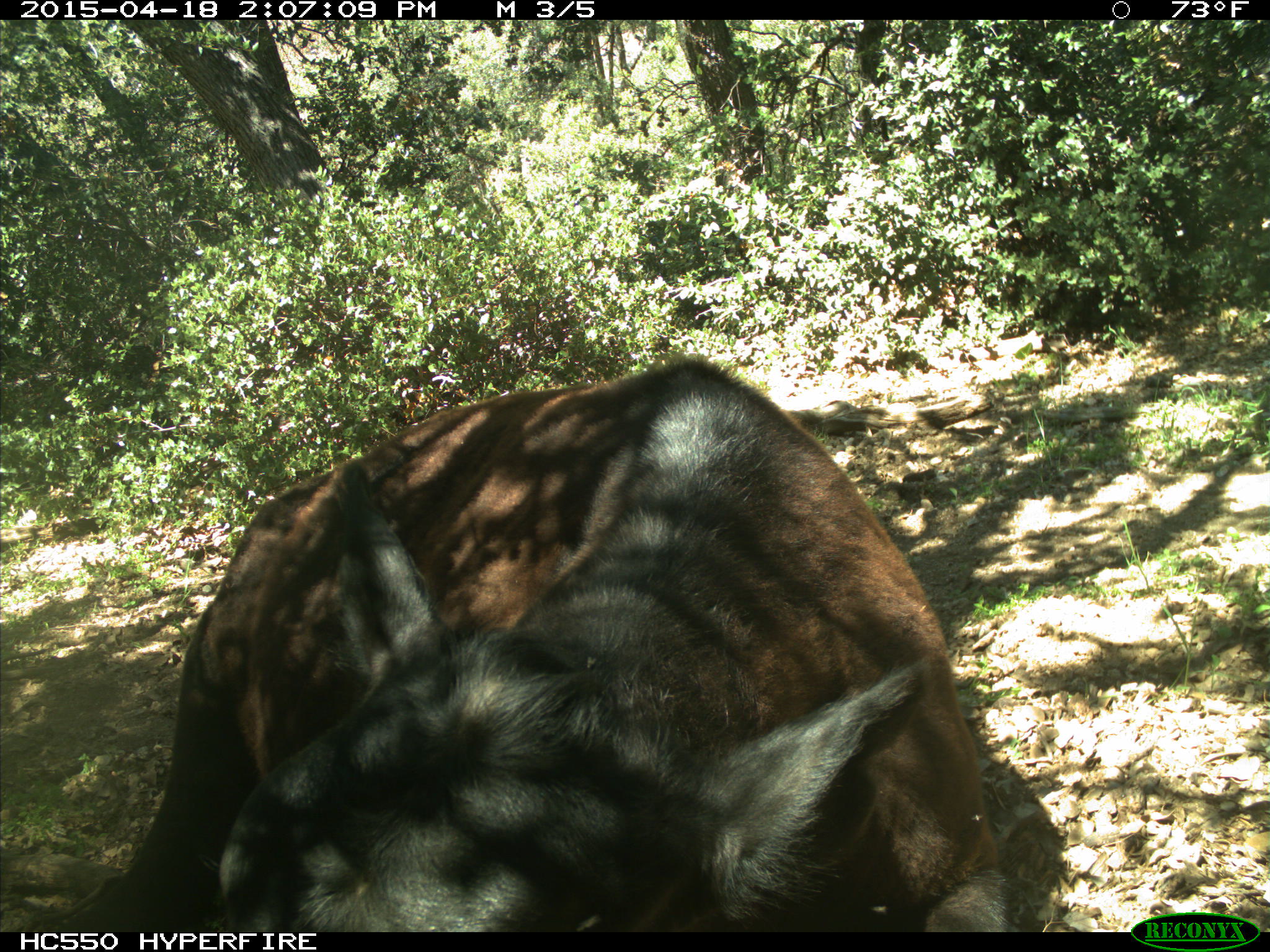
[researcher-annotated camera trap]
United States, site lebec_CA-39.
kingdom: Animalia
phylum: Chordata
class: Mammalia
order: Artiodactyla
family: Bovidae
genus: Bos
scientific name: Bos taurus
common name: domestic cow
Bos taurus (domestic cow).